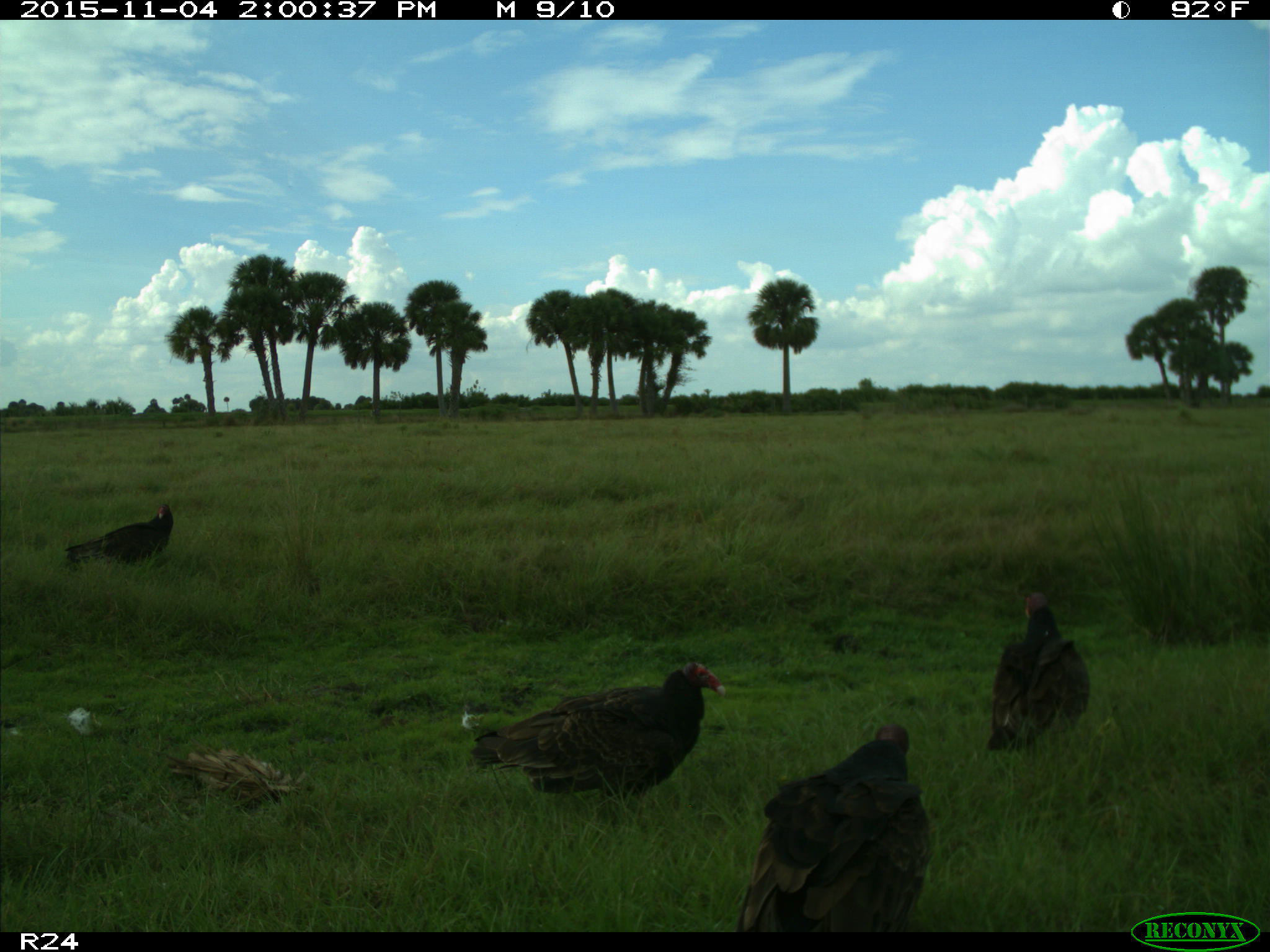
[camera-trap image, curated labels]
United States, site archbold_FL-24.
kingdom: Animalia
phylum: Chordata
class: Aves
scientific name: Aves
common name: birds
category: unidentified bird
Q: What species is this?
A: Unidentified bird (birds) (Aves).